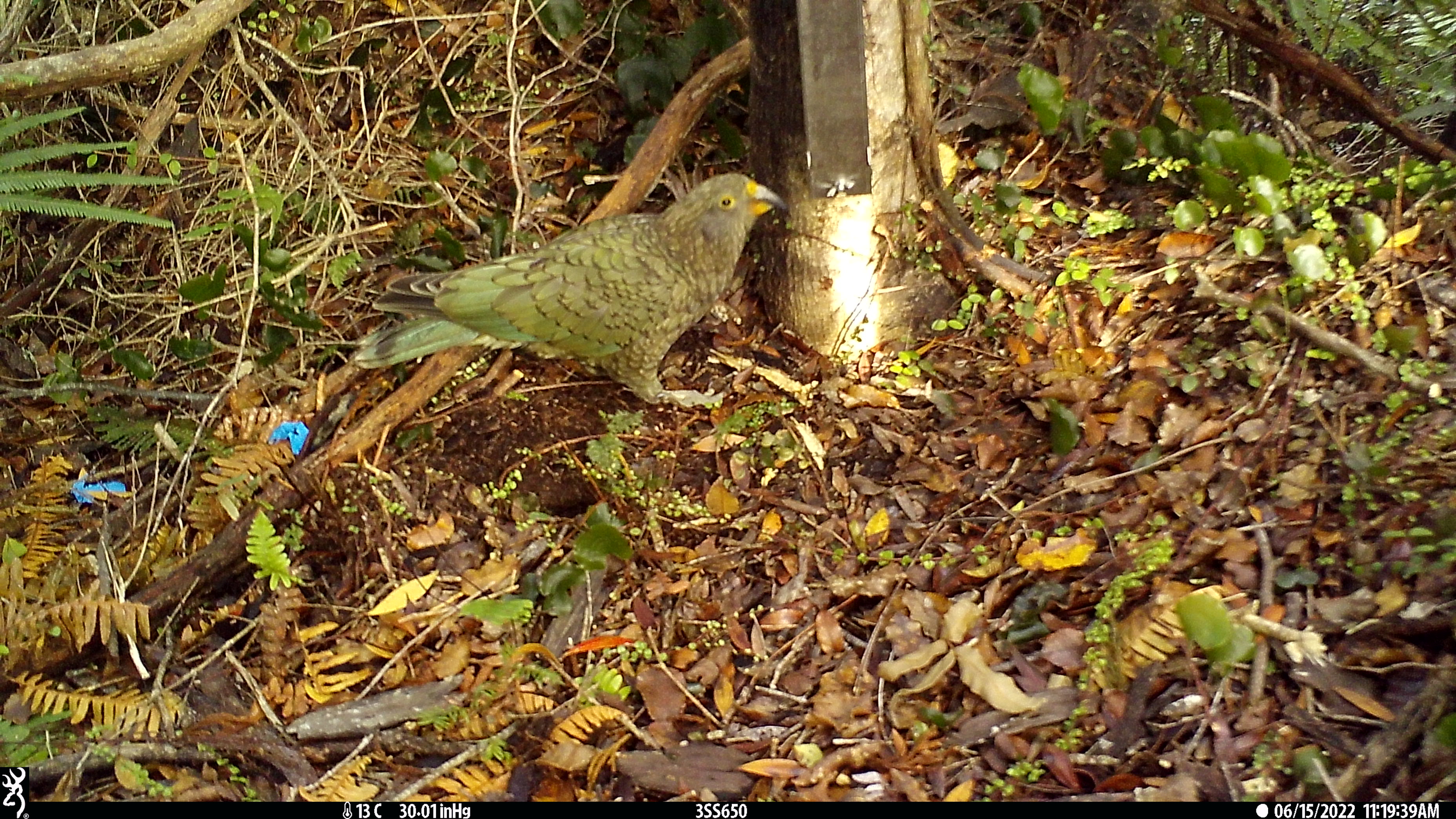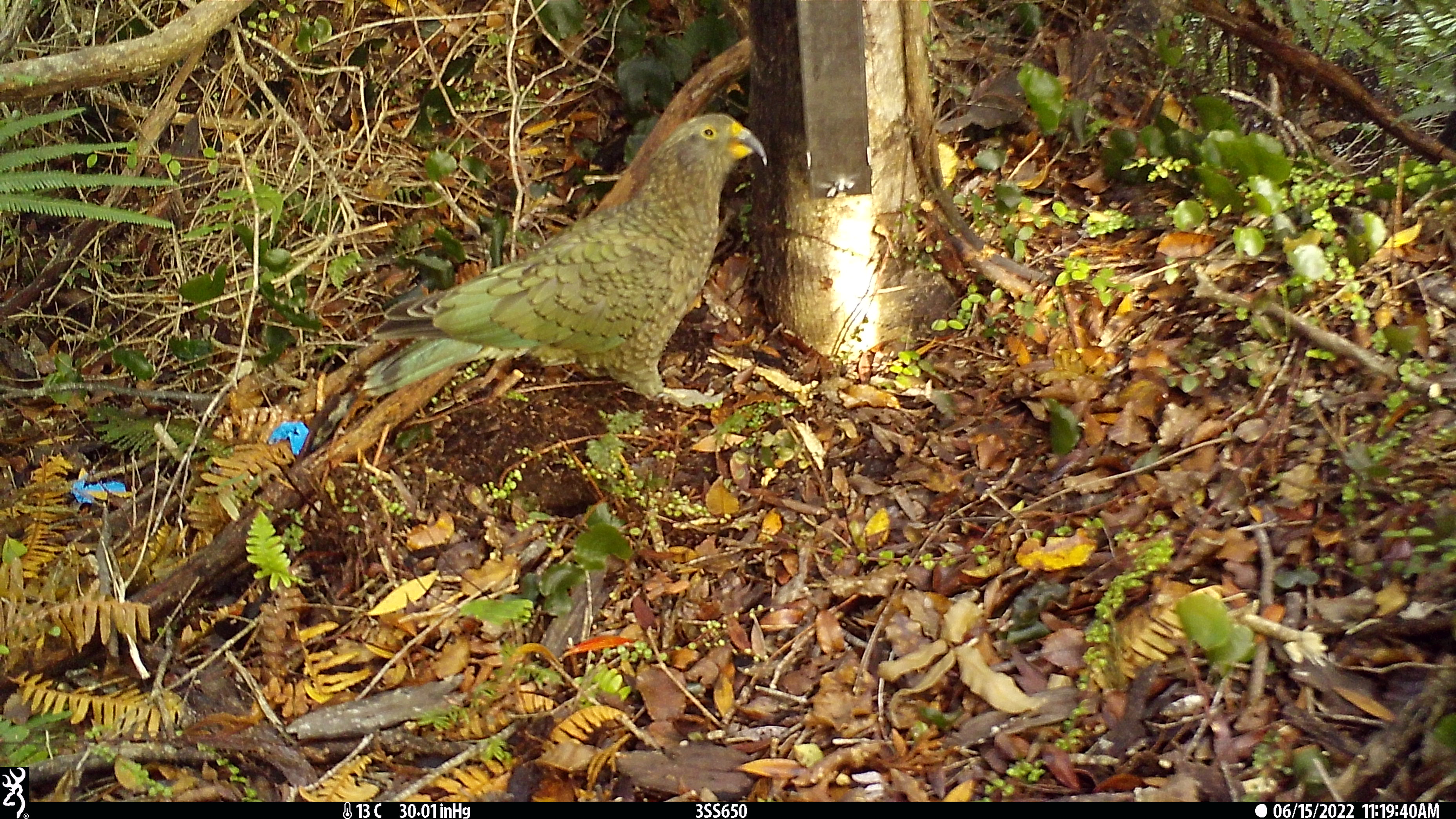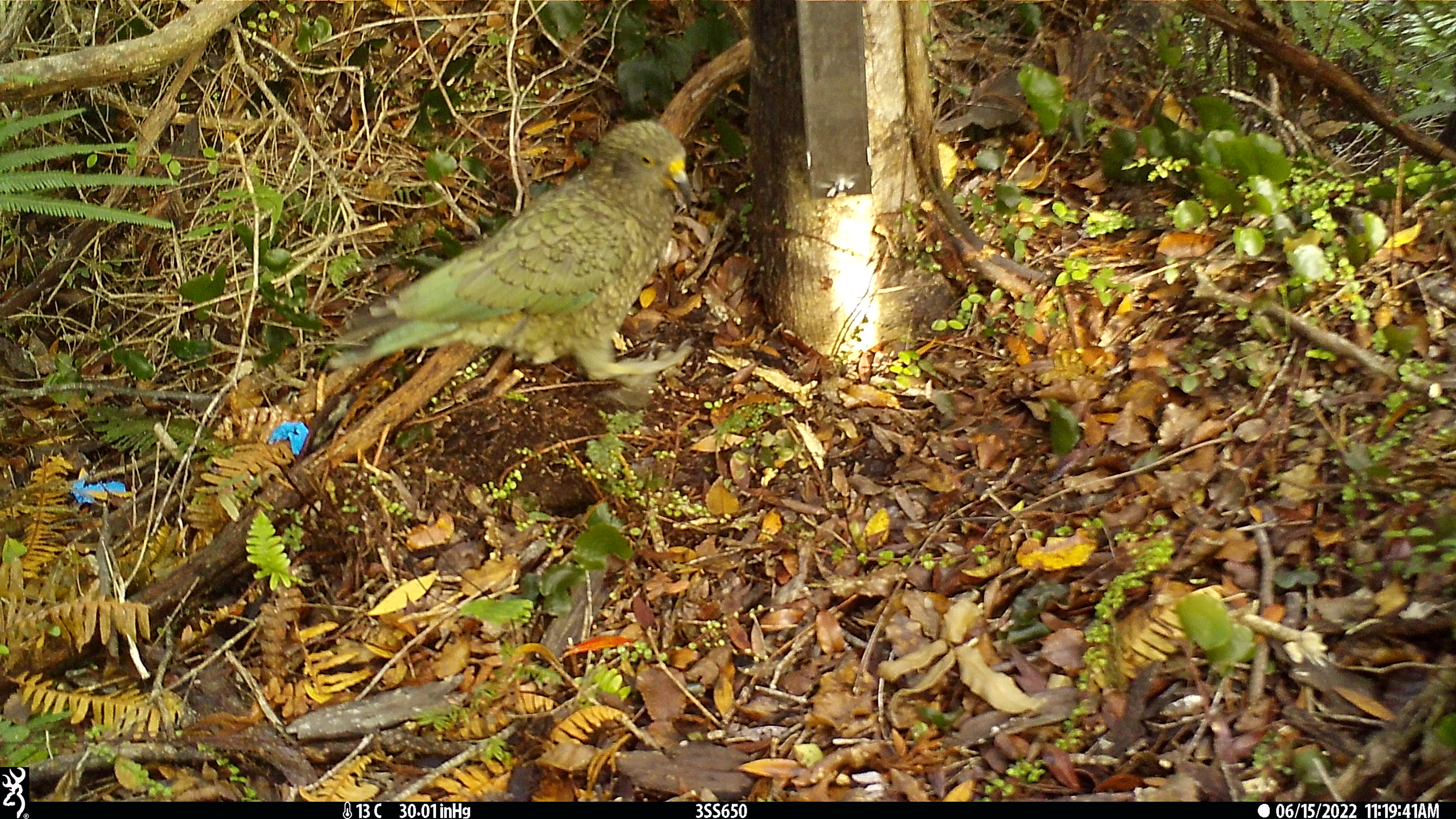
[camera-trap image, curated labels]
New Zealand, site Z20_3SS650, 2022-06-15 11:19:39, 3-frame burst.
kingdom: Animalia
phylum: Chordata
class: Aves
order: Psittaciformes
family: Strigopidae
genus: Nestor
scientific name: Nestor notabilis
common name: kea